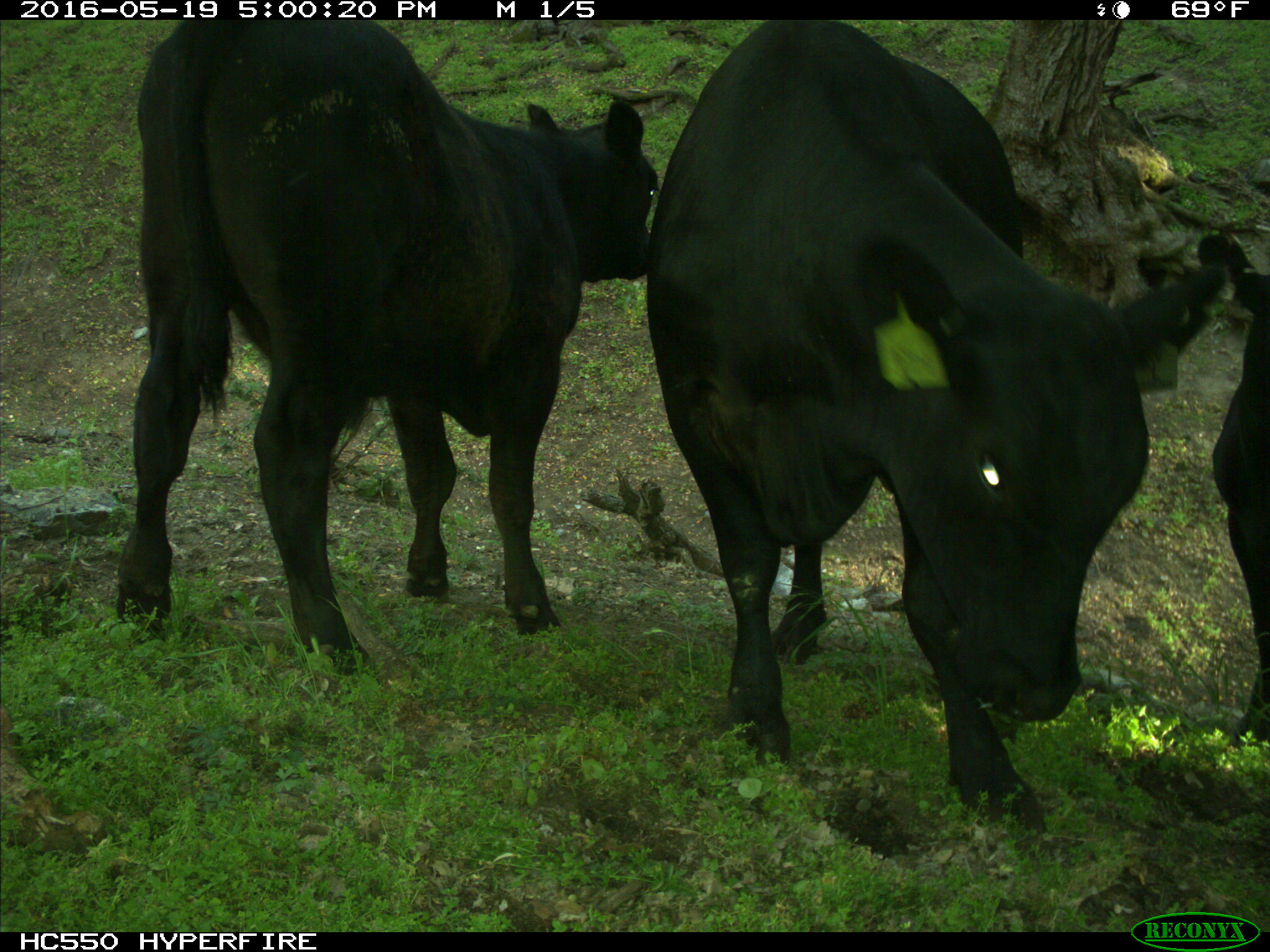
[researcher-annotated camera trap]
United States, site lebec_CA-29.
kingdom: Animalia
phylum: Chordata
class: Mammalia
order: Artiodactyla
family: Bovidae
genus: Bos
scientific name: Bos taurus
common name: domestic cow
Bos taurus (domestic cow).